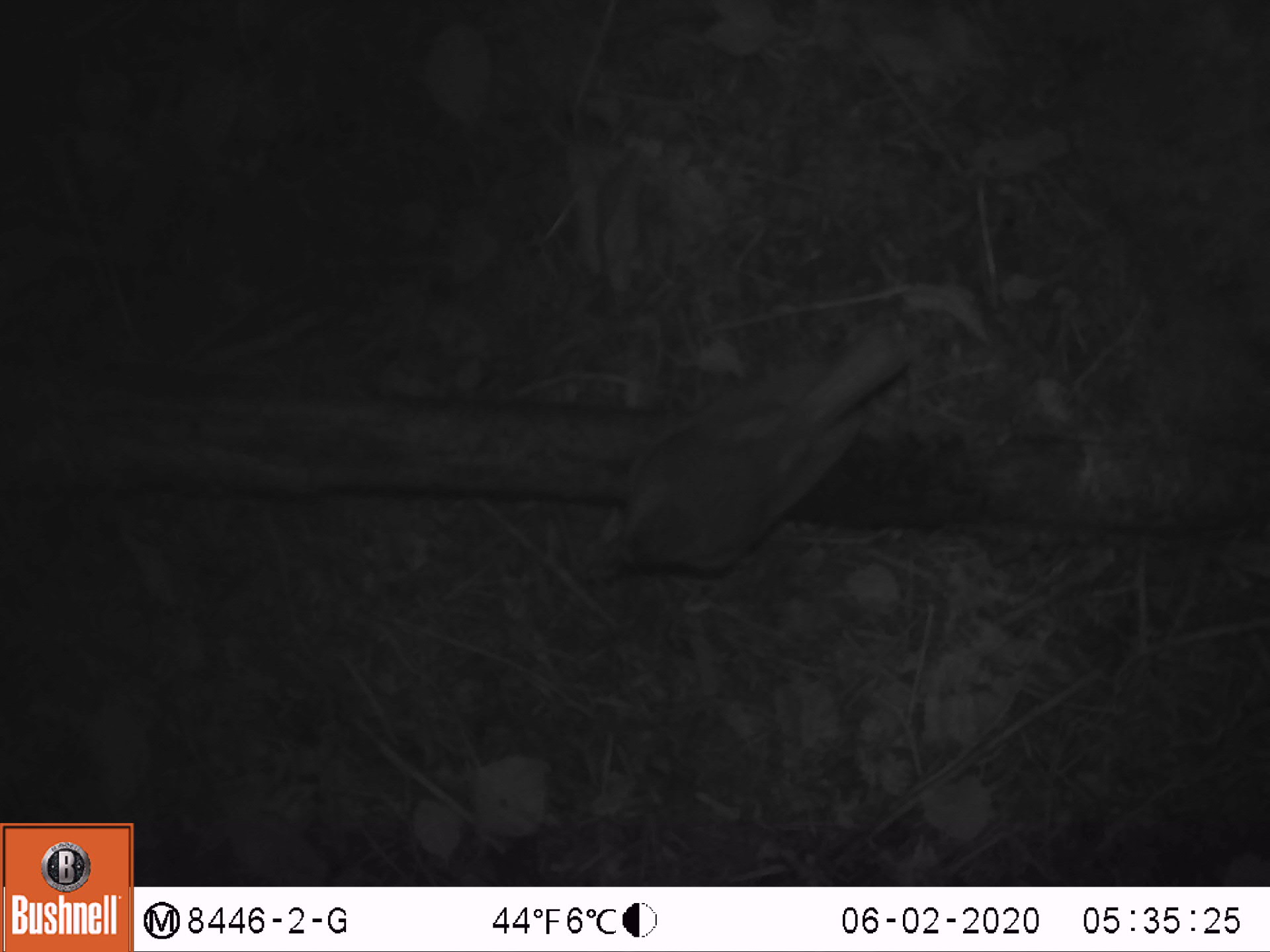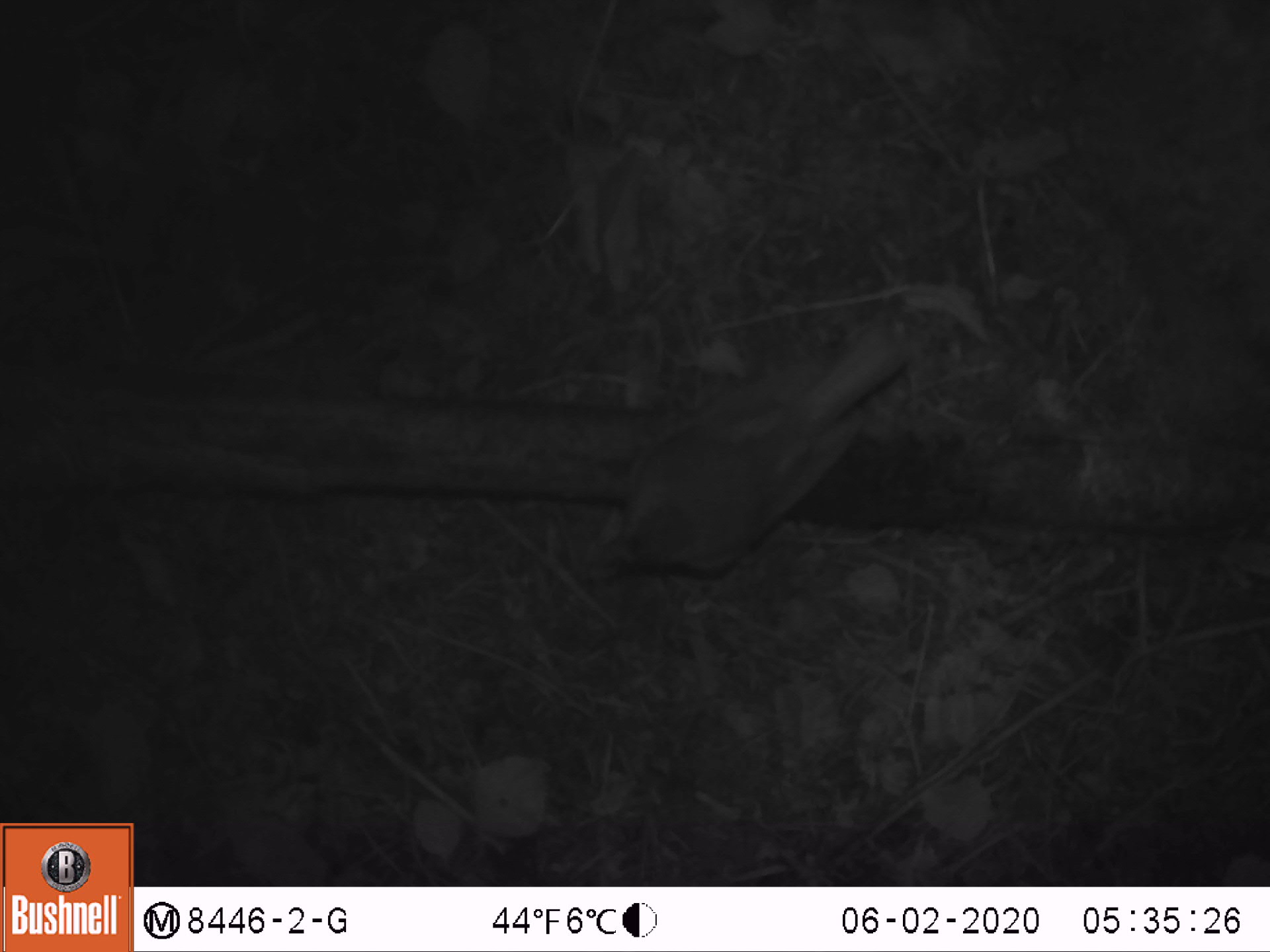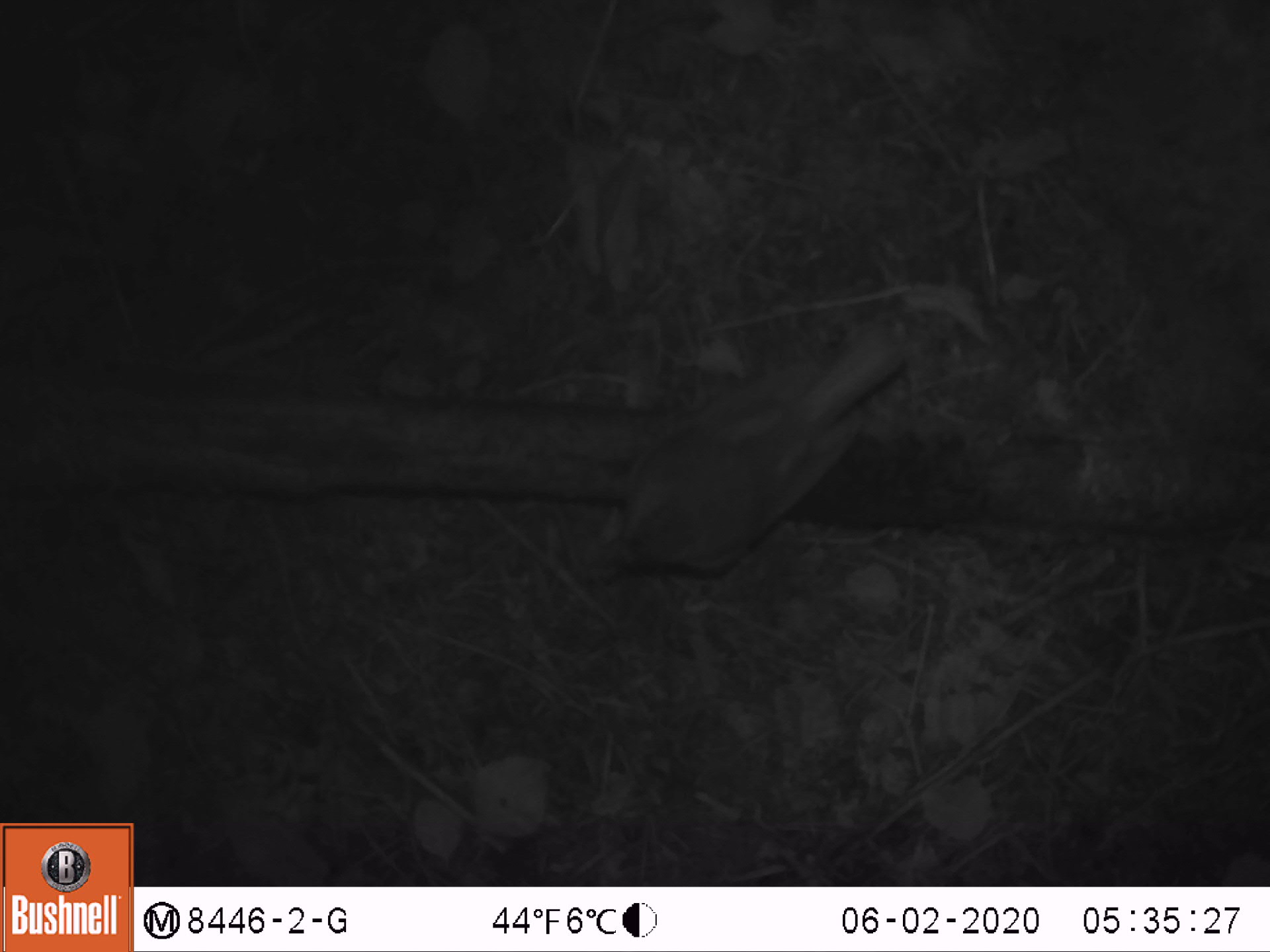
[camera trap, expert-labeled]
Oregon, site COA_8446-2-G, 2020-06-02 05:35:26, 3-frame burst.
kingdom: Animalia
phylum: Chordata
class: Aves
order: Passeriformes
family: Turdidae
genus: Catharus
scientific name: Catharus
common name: brown thrushes and nightingale-thrushes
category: catharus species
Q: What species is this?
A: Catharus species (brown thrushes and nightingale-thrushes) (Catharus).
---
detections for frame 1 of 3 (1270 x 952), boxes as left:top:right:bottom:
catharus species: 567:316:938:587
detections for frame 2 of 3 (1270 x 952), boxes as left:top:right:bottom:
catharus species: 565:315:921:598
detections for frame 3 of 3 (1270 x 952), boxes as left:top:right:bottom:
catharus species: 563:316:929:602